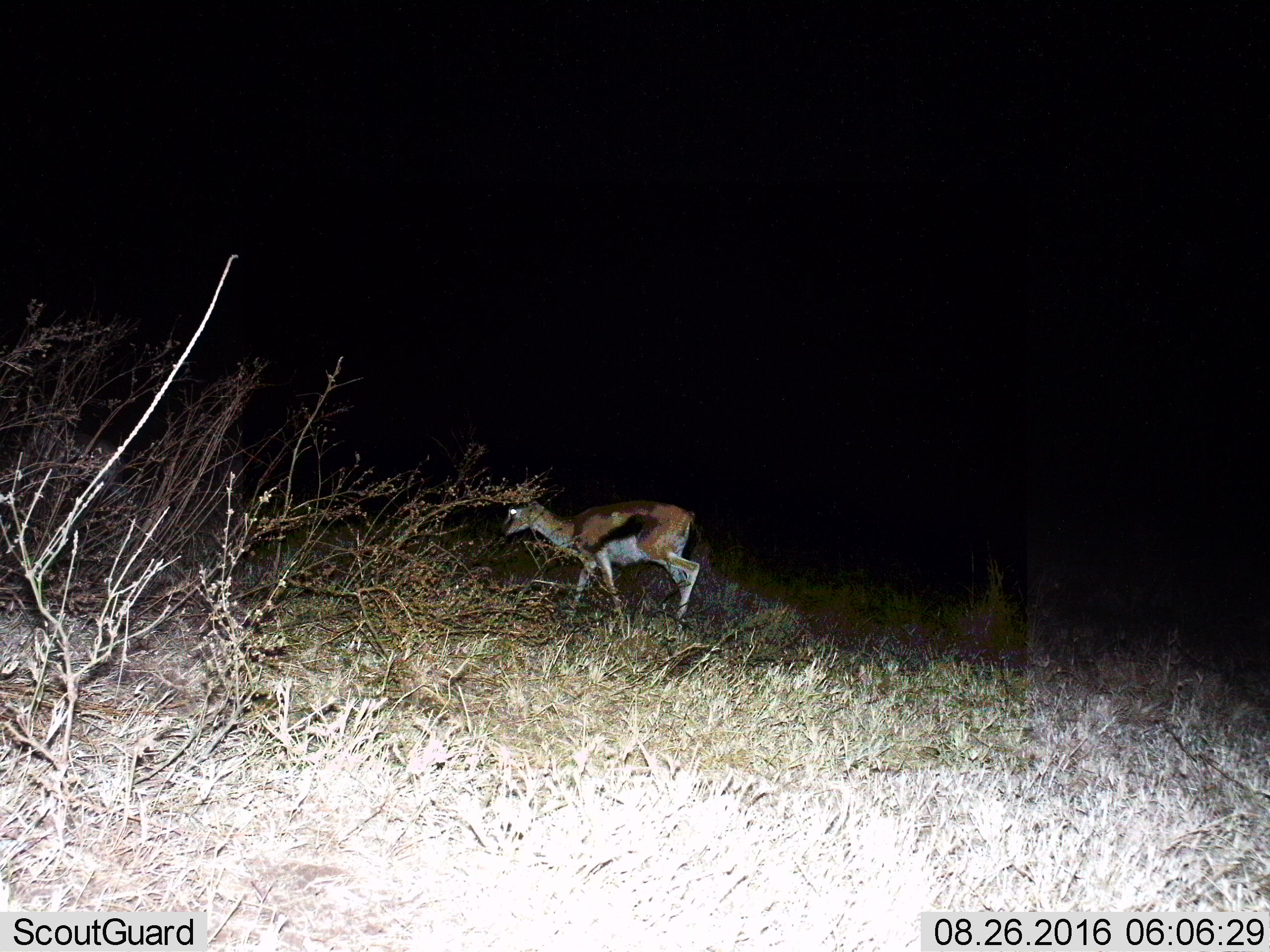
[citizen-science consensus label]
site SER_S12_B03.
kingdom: Animalia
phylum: Chordata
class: Mammalia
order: Artiodactyla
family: Bovidae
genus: Eudorcas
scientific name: Eudorcas thomsonii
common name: thomson's gazelle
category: gazellethomsons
Gazellethomsons (thomson's gazelle) (Eudorcas thomsonii), count 1. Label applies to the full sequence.